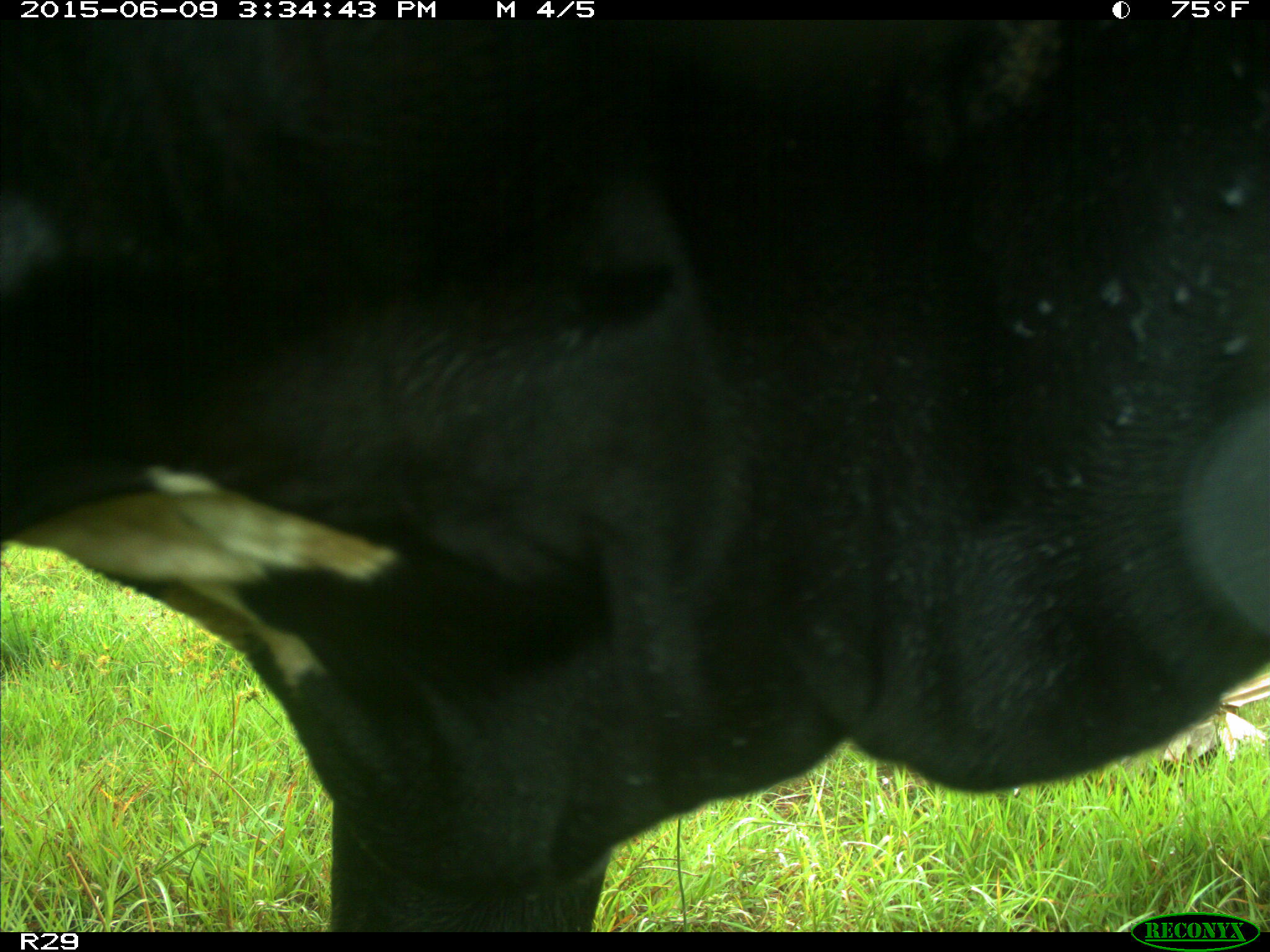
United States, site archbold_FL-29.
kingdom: Animalia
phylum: Chordata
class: Mammalia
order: Artiodactyla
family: Bovidae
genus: Bos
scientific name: Bos taurus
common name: domestic cow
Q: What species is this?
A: Bos taurus (domestic cow).